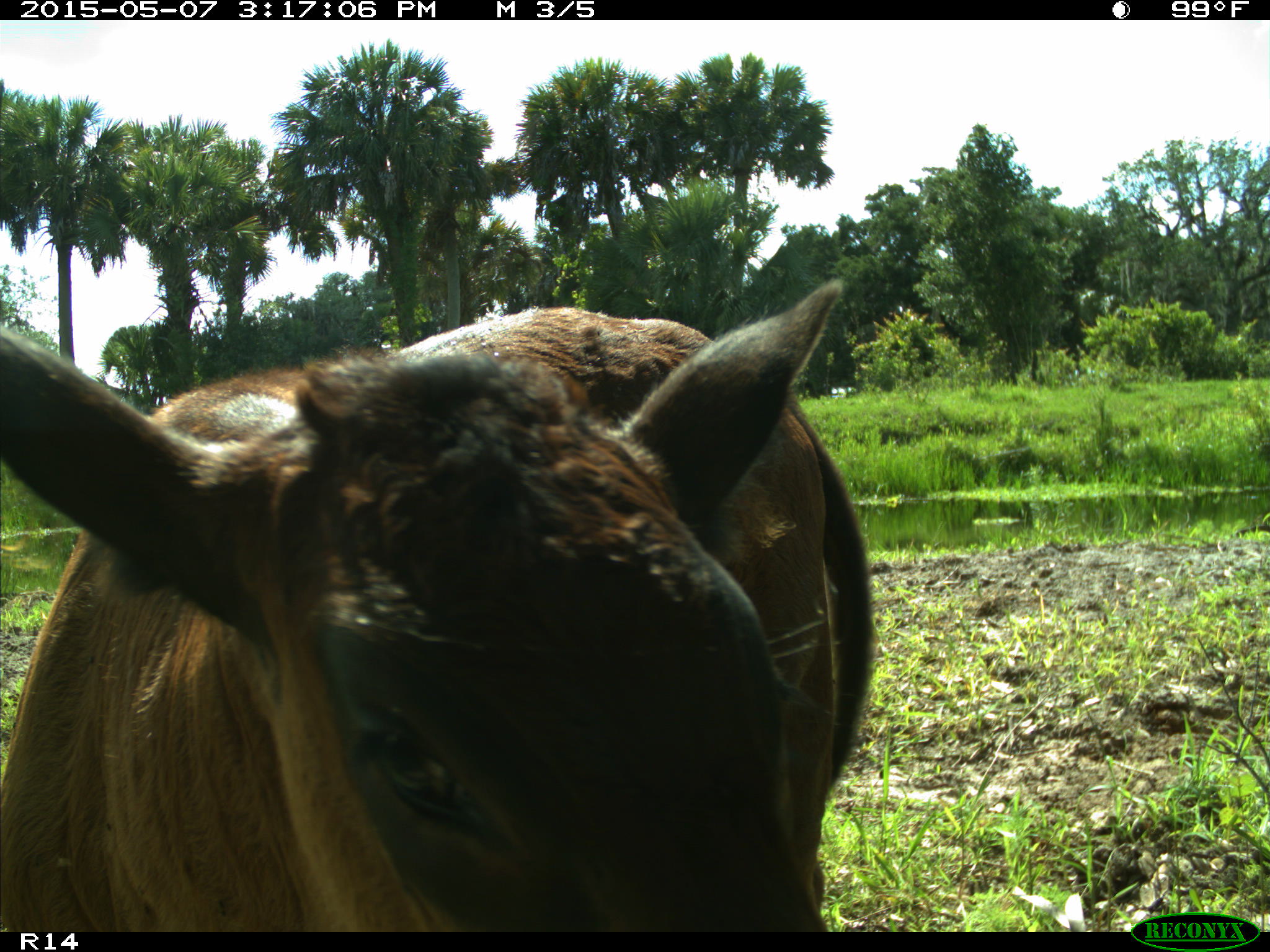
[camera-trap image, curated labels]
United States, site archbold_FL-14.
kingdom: Animalia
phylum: Chordata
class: Mammalia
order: Artiodactyla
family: Bovidae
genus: Bos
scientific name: Bos taurus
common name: domestic cow